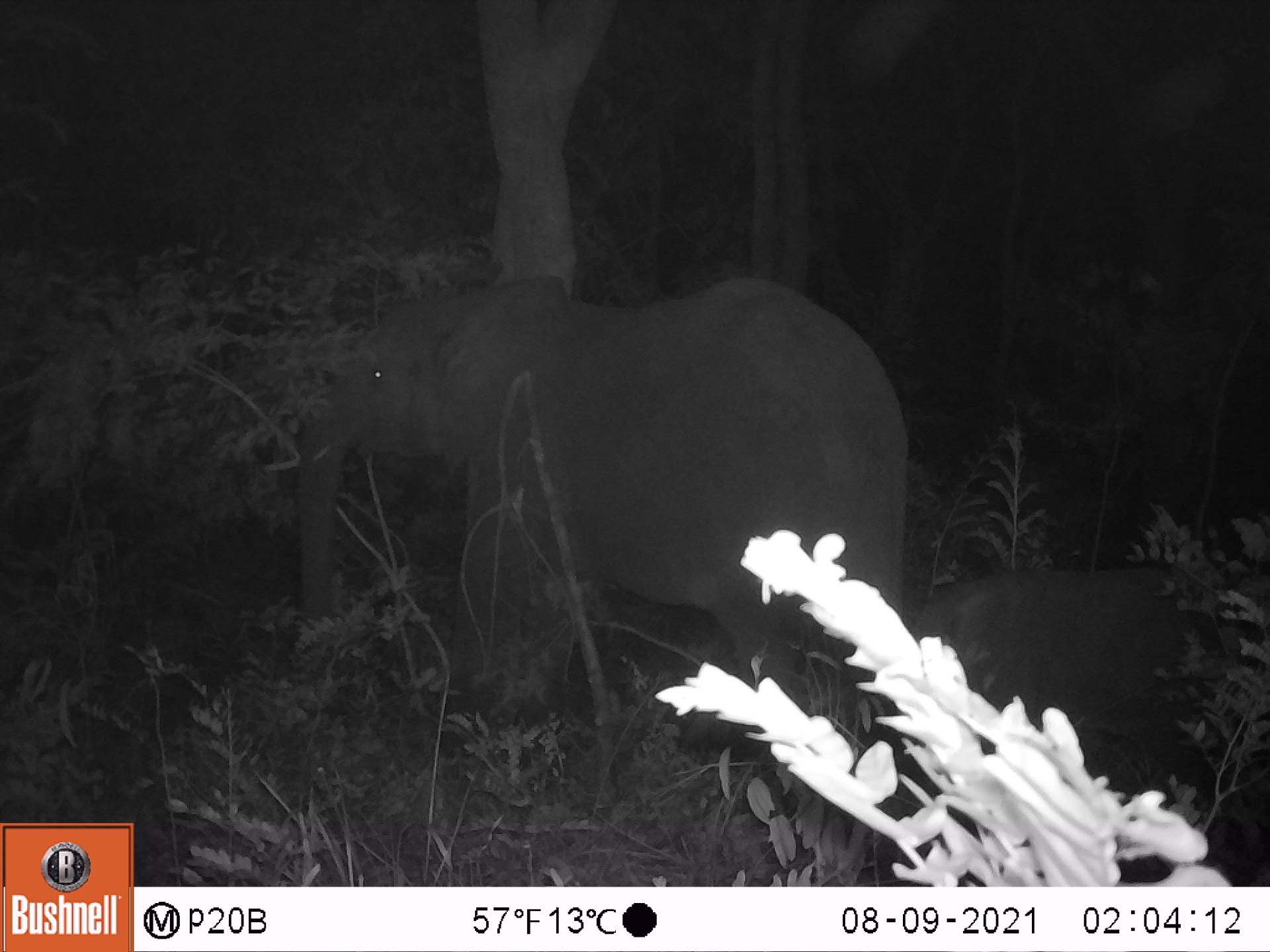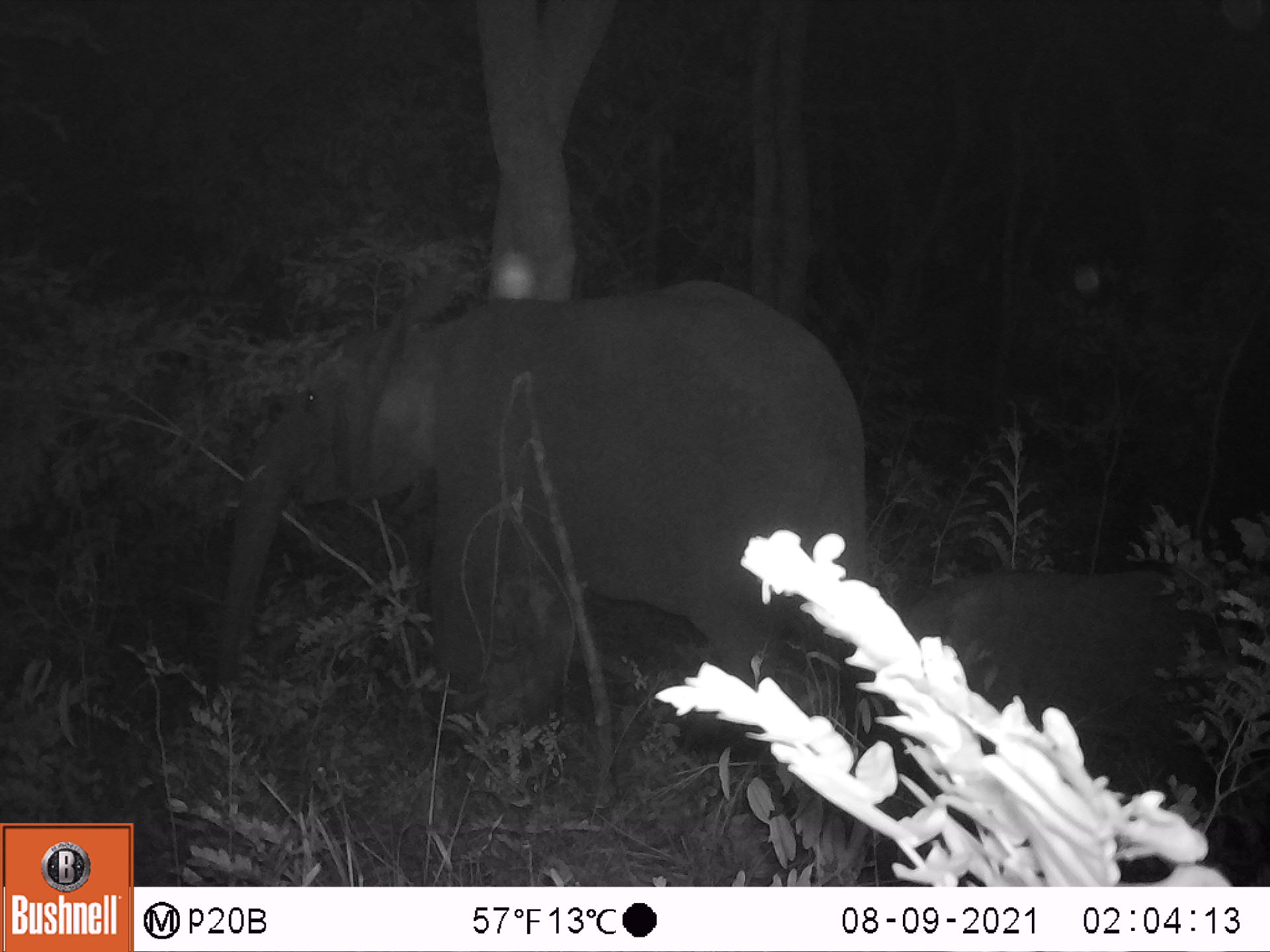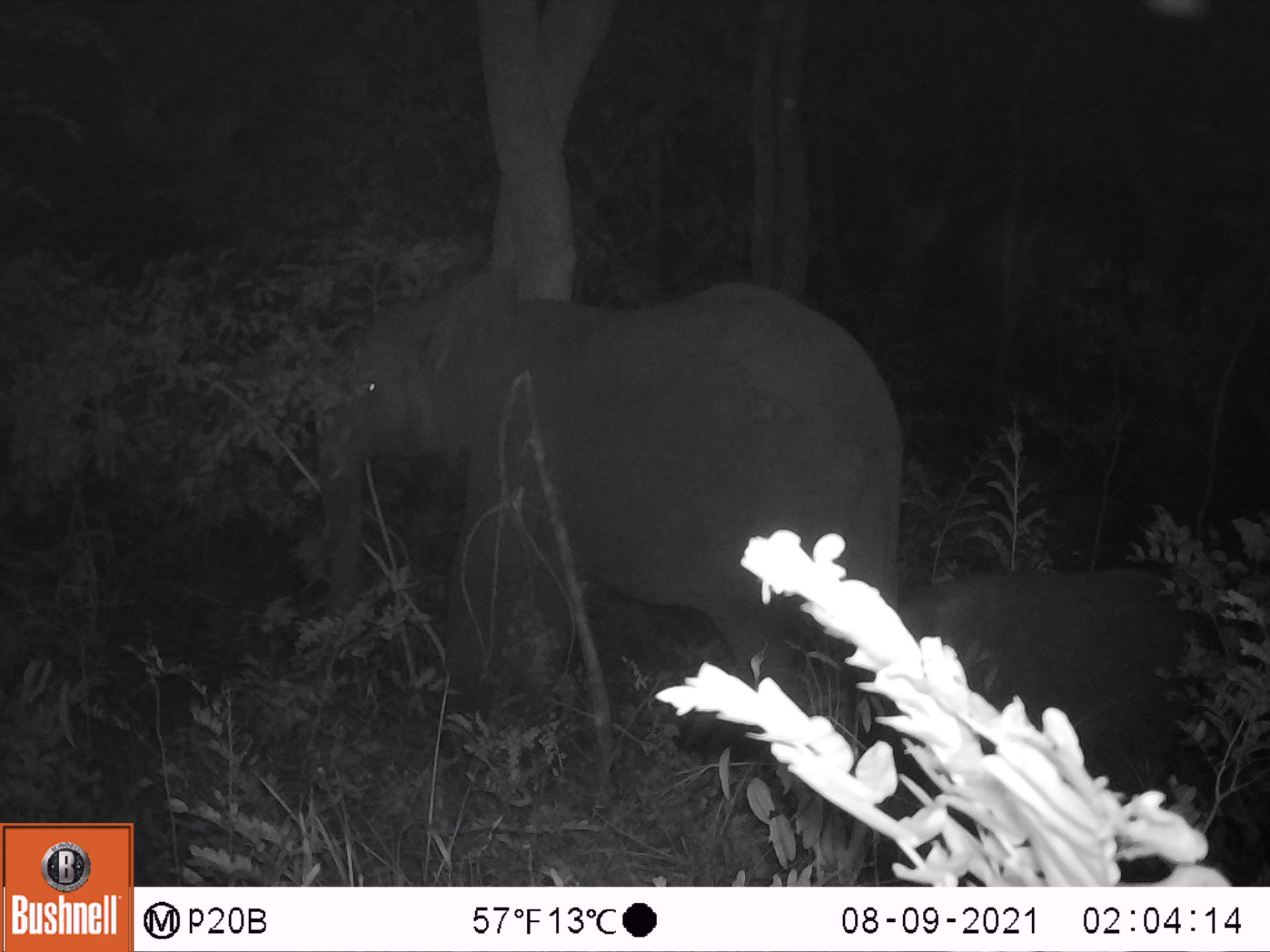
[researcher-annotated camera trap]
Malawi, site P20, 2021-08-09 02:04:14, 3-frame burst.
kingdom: Animalia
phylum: Chordata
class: Mammalia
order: Proboscidea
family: Elephantidae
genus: Loxodonta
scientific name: Loxodonta africana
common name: african savanna elephant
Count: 2.